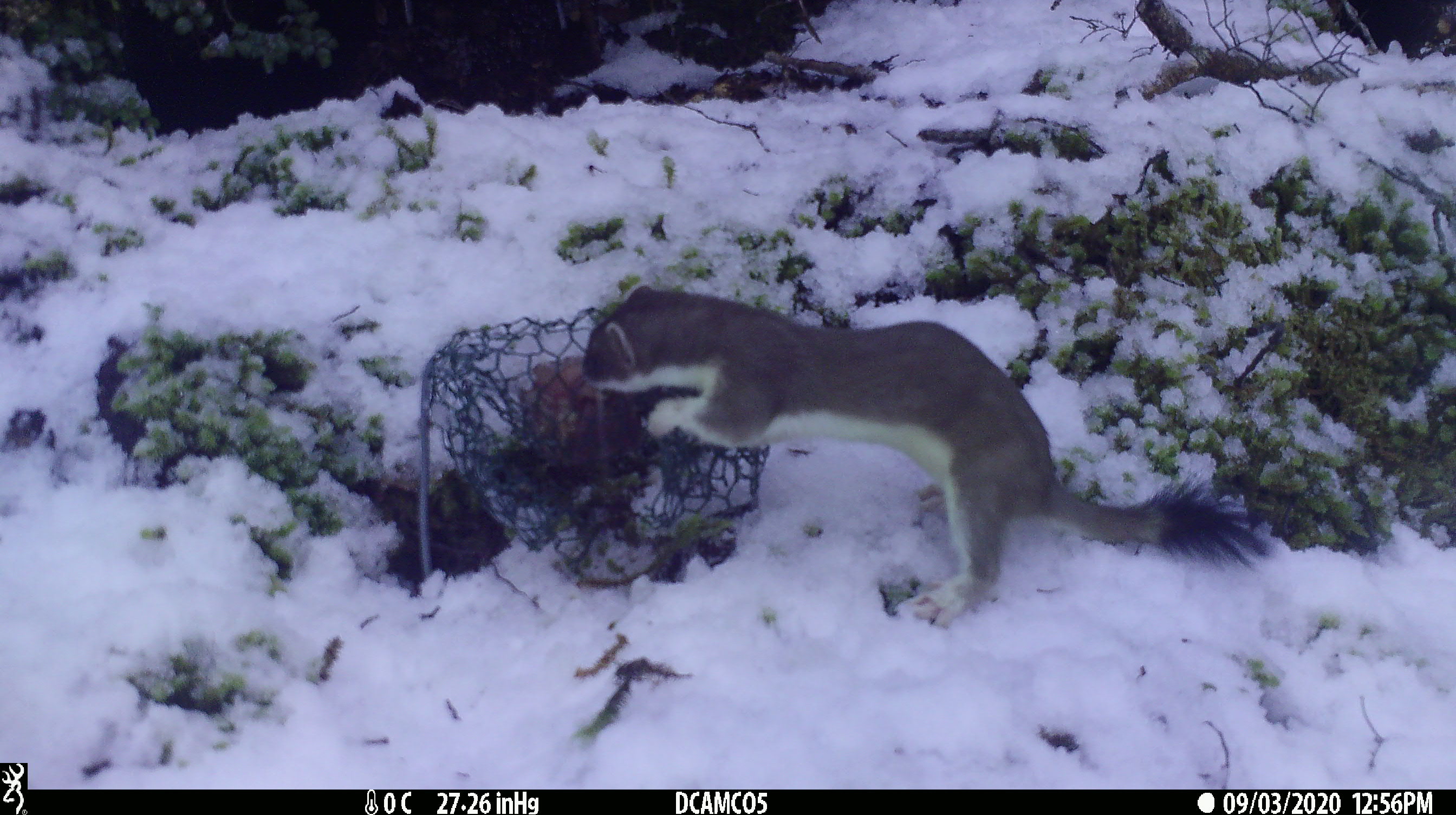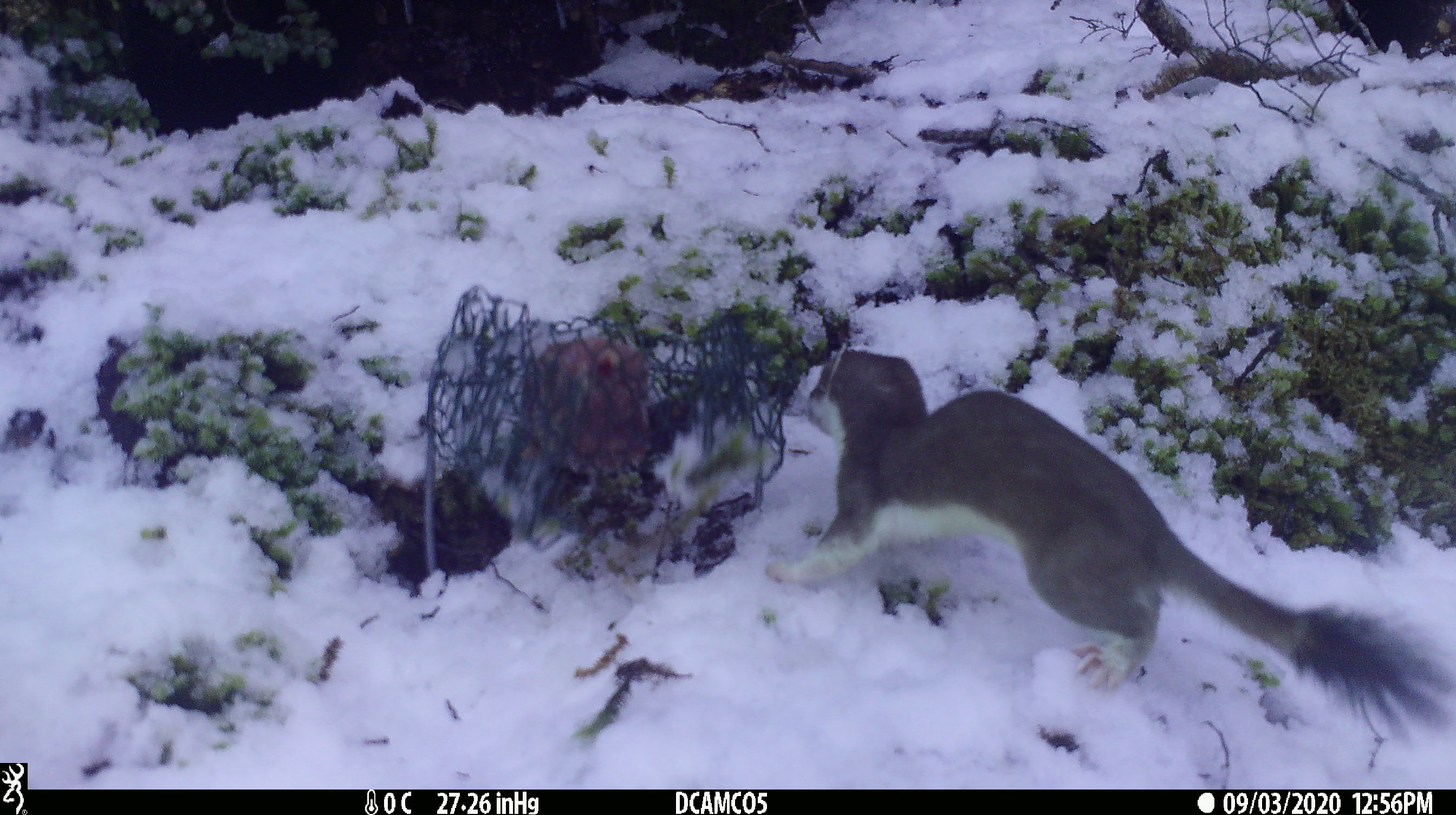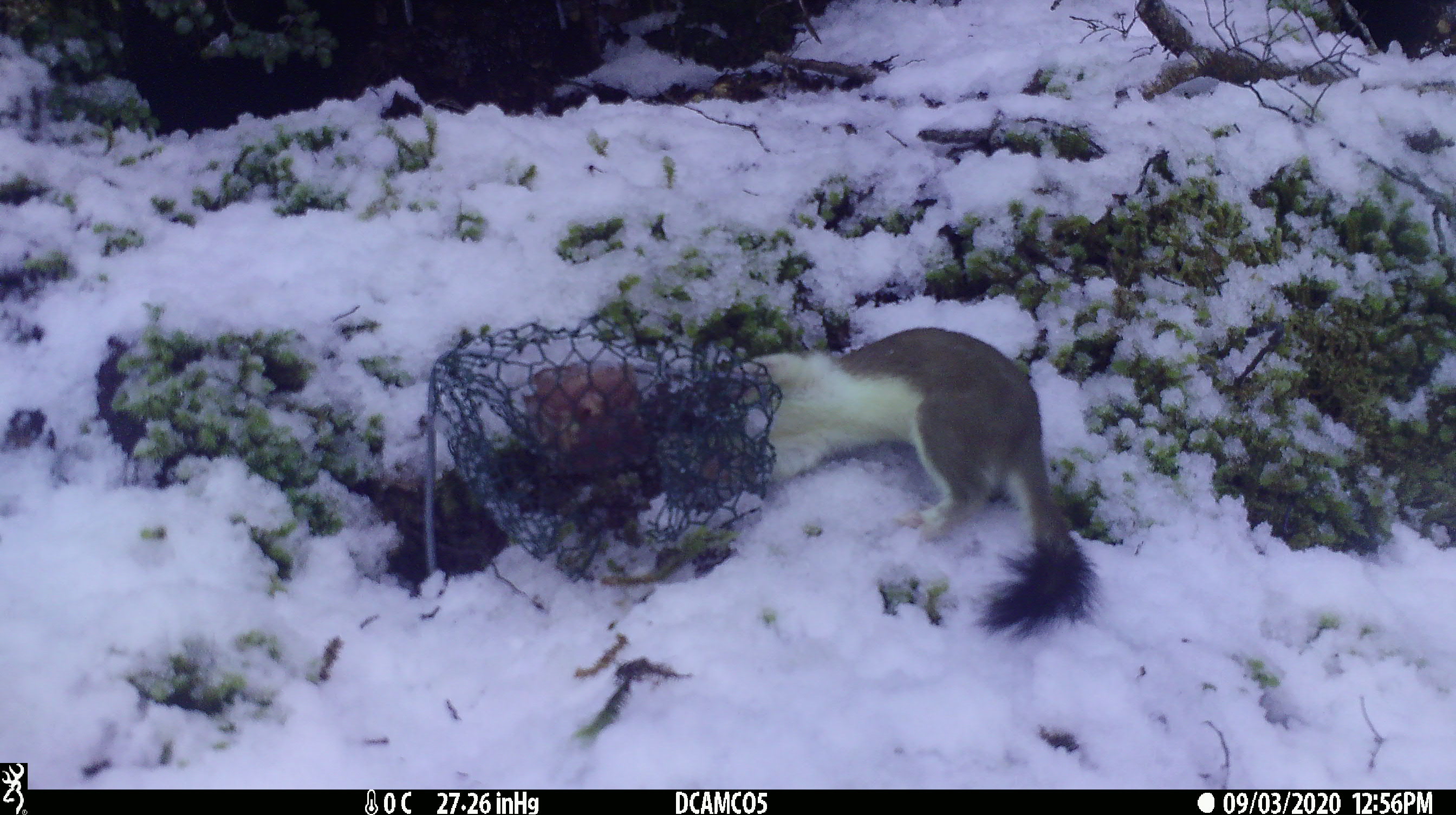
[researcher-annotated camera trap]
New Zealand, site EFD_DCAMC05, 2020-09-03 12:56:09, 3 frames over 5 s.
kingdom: Animalia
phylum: Chordata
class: Mammalia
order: Carnivora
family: Mustelidae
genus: Mustela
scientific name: Mustela erminea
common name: stoat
Stoat (Mustela erminea).